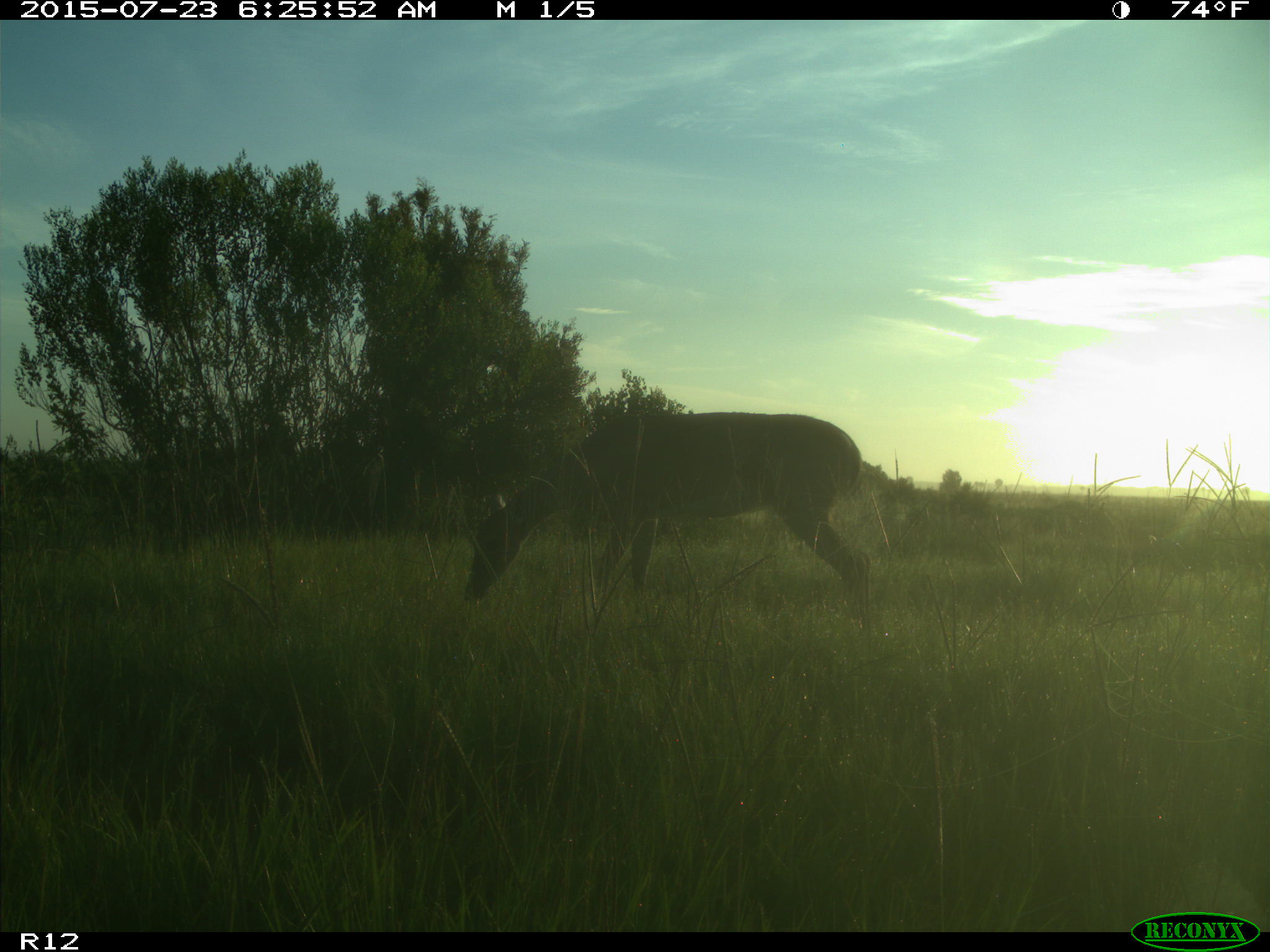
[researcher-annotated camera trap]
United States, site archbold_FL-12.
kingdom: Animalia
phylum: Chordata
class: Mammalia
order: Artiodactyla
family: Cervidae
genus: Odocoileus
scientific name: Odocoileus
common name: deer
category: unidentified deer